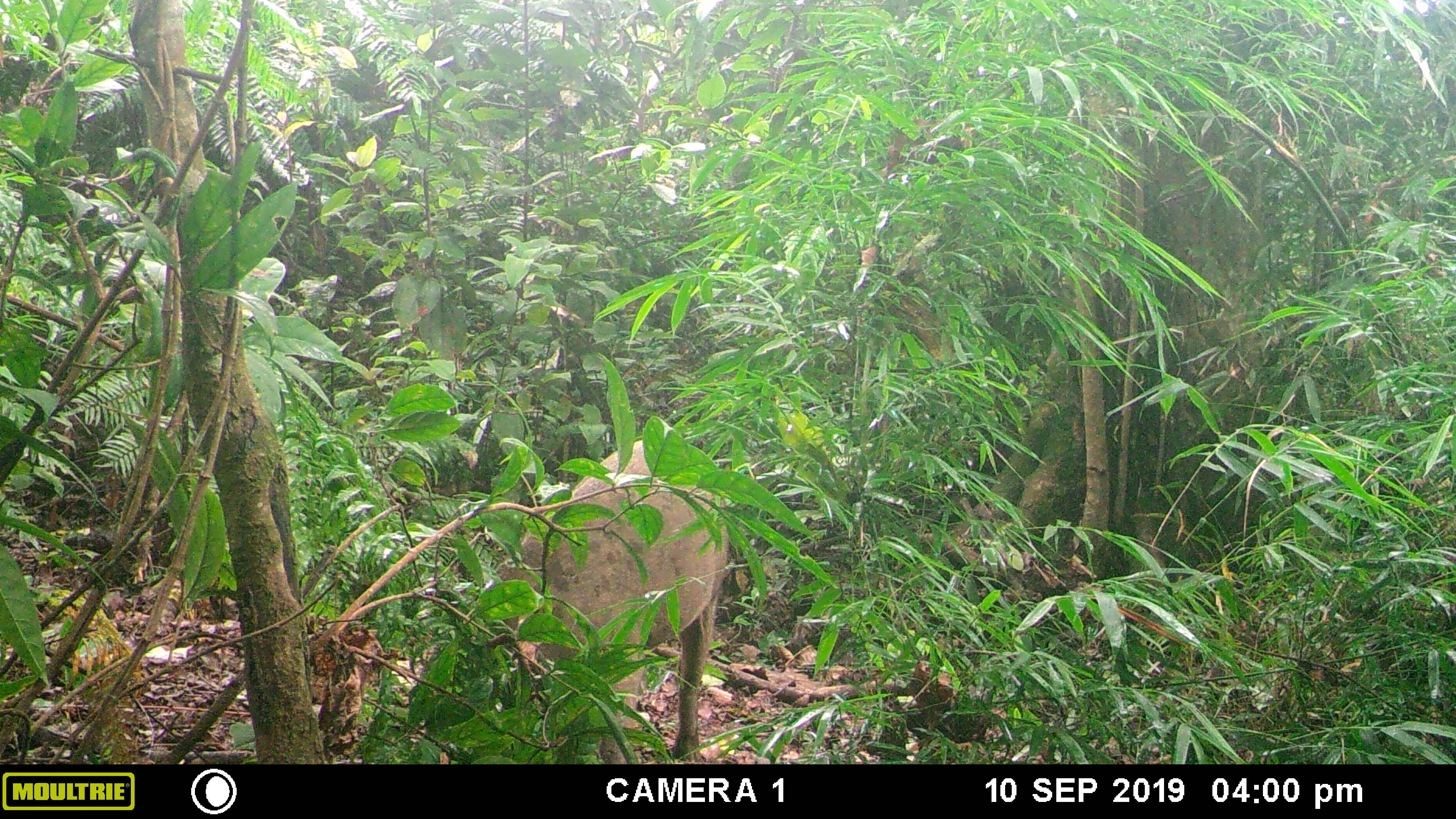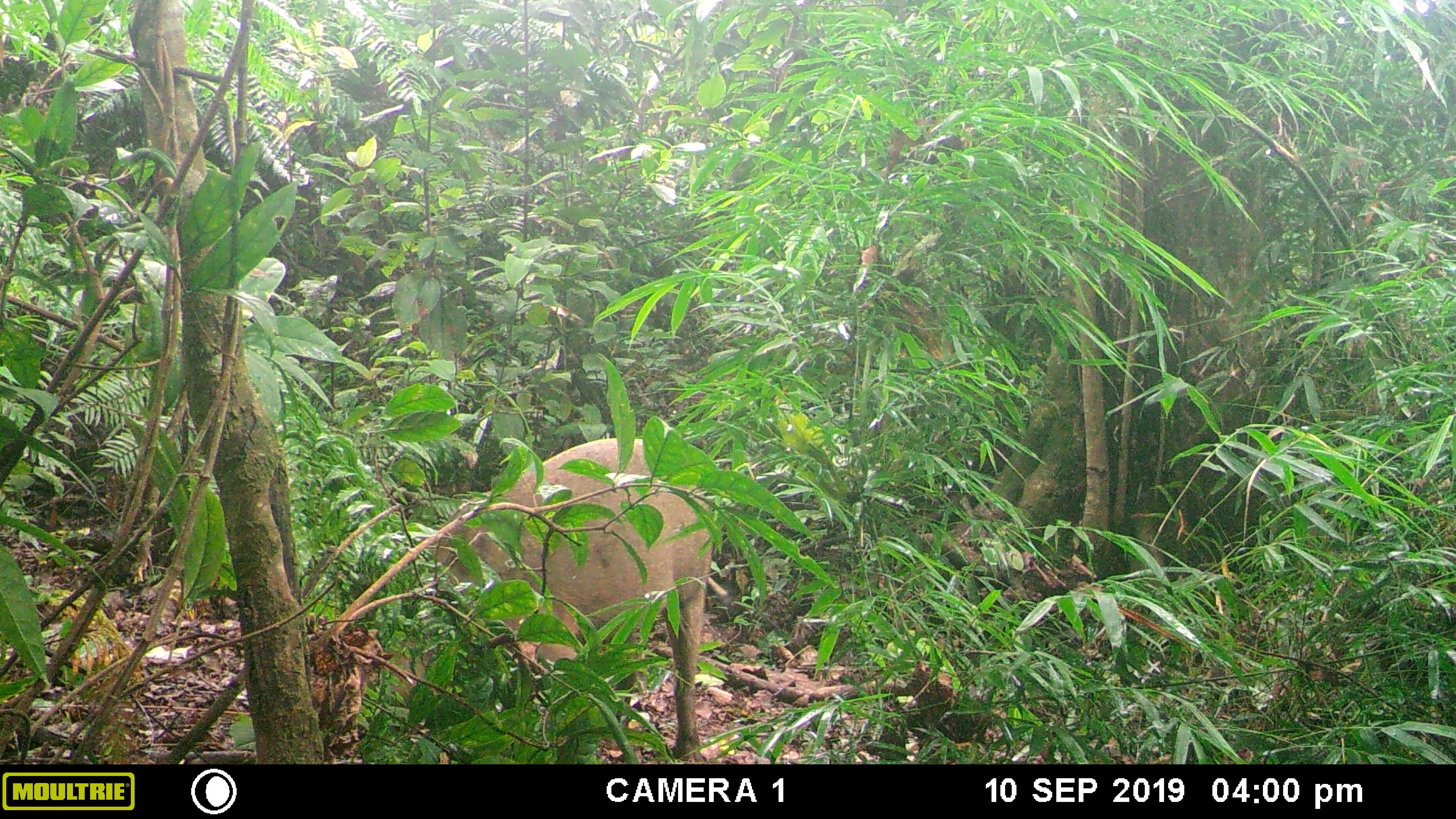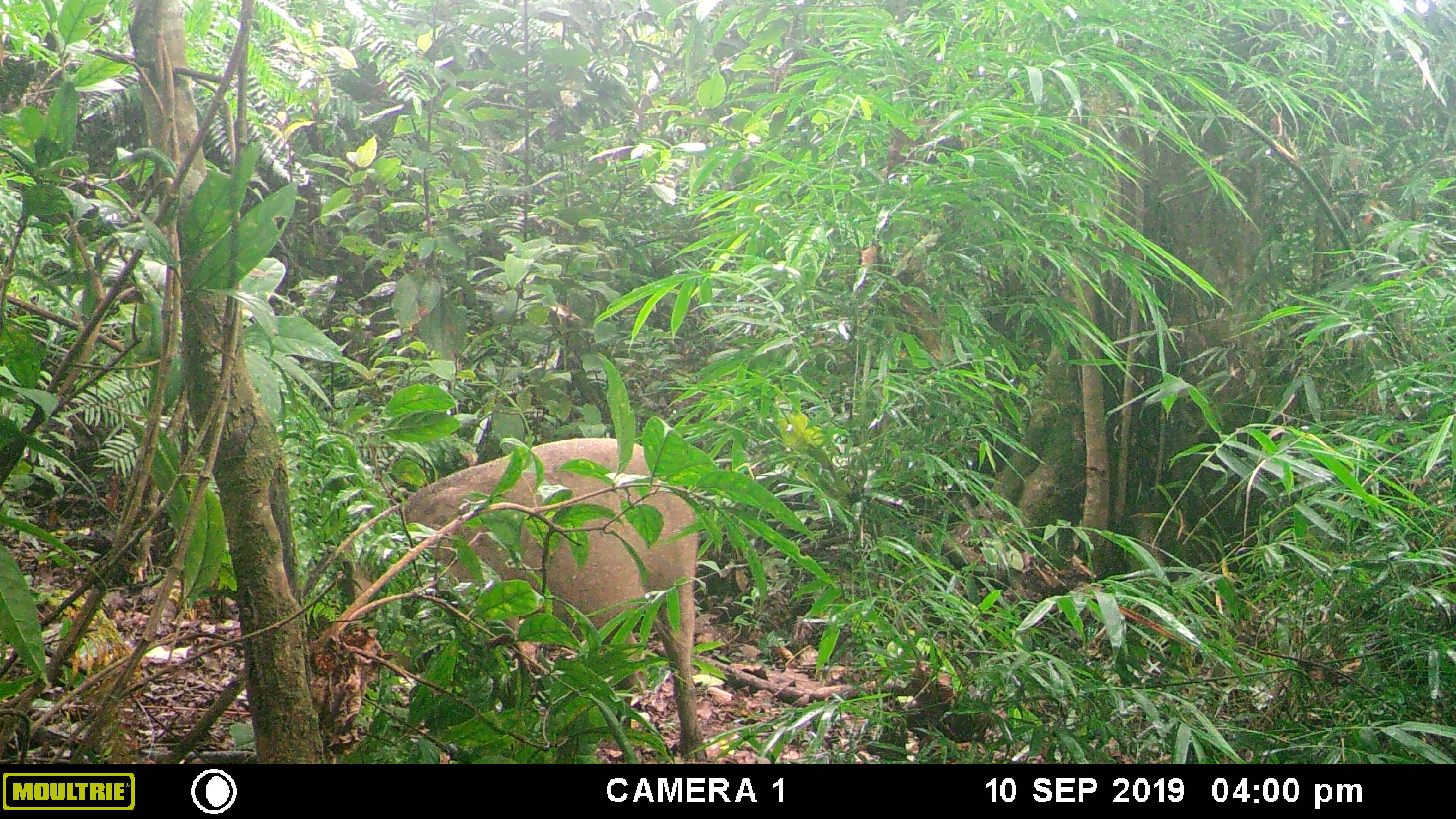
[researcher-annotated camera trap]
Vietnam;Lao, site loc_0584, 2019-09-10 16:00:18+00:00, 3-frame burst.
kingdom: Animalia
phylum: Chordata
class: Mammalia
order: Artiodactyla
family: Suidae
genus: Sus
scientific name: Sus scrofa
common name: eurasian wild pig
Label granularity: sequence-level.